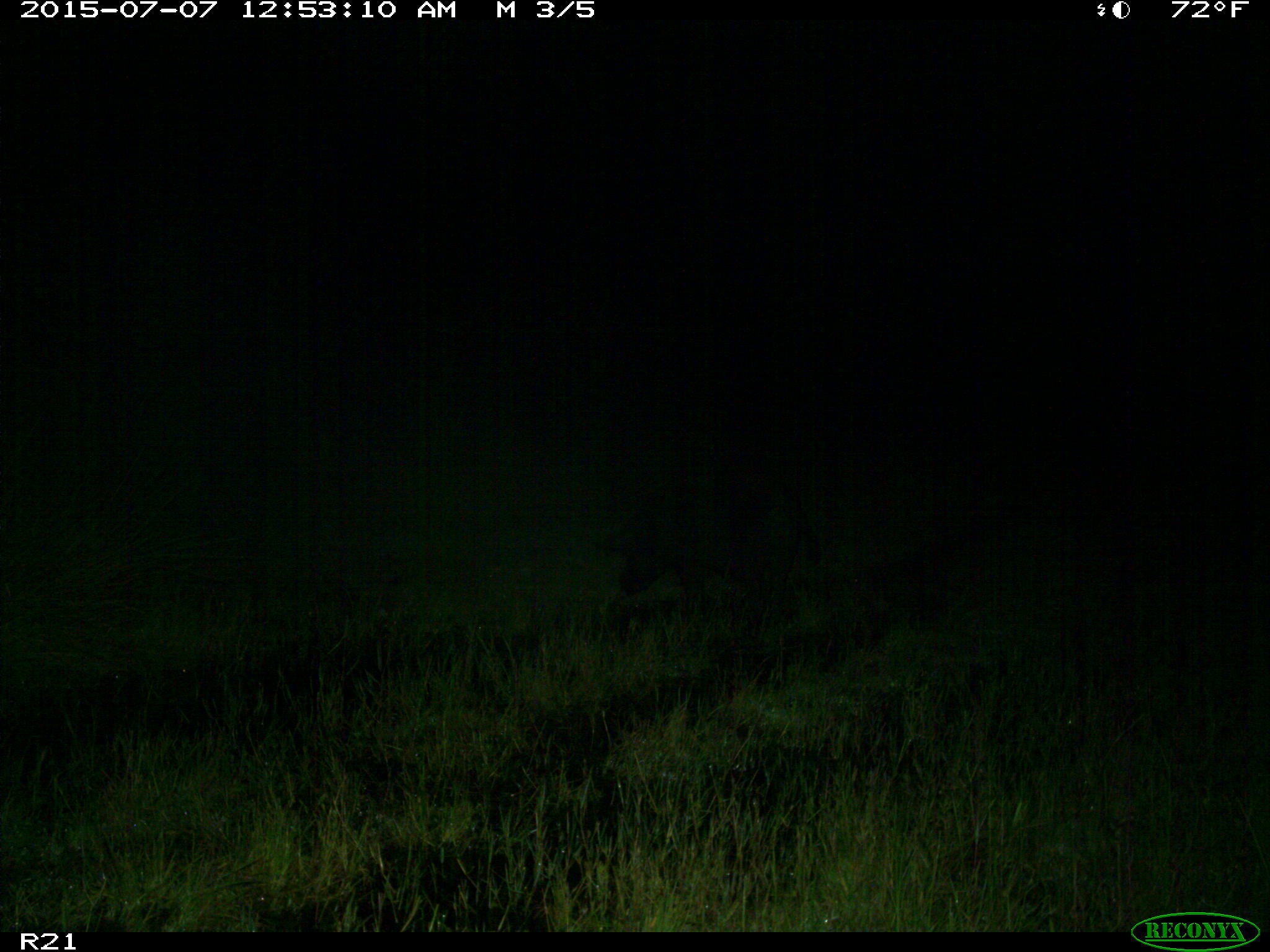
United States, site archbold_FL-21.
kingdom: Animalia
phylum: Chordata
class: Mammalia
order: Artiodactyla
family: Suidae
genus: Sus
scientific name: Sus scrofa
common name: wild boar